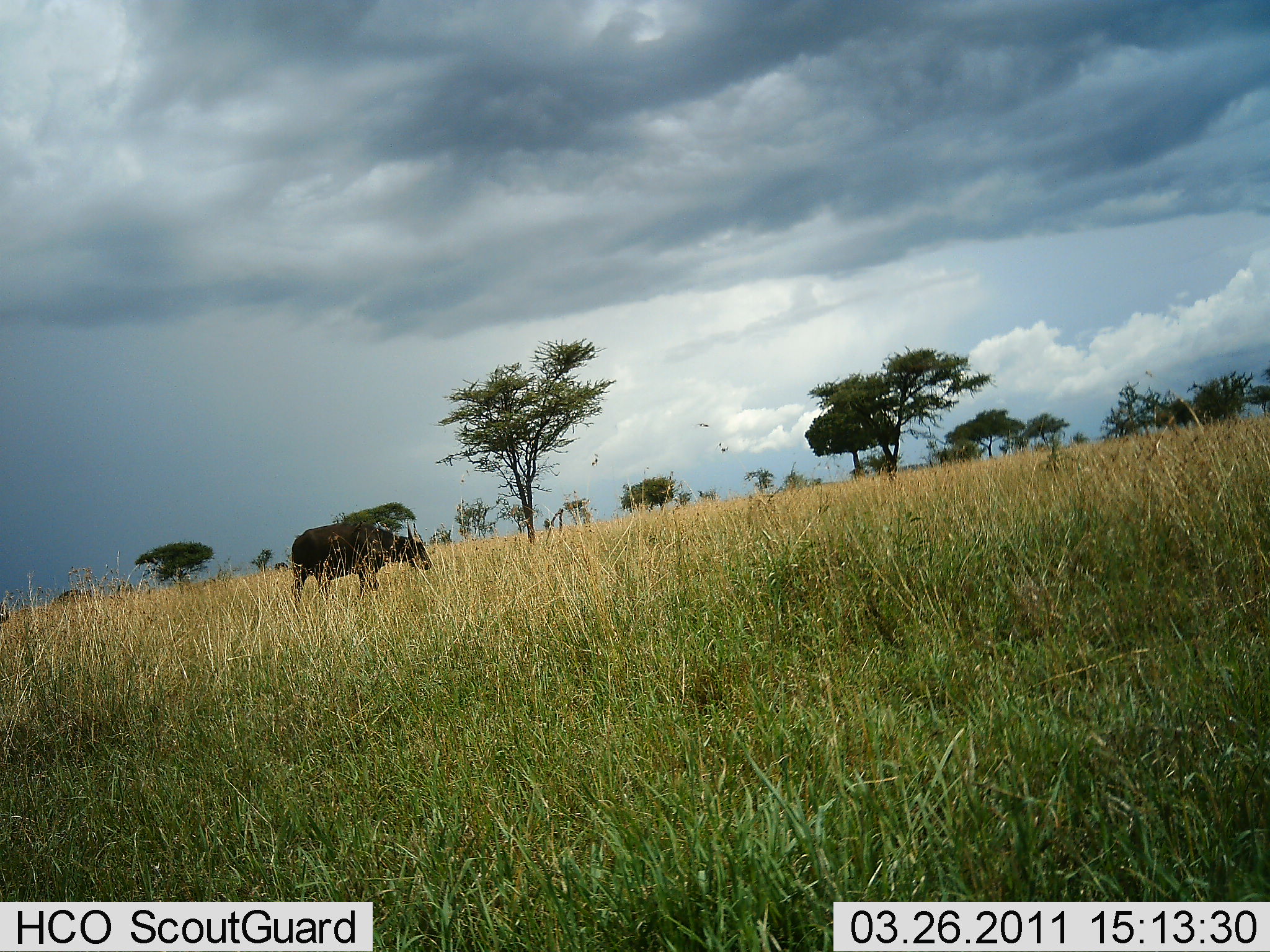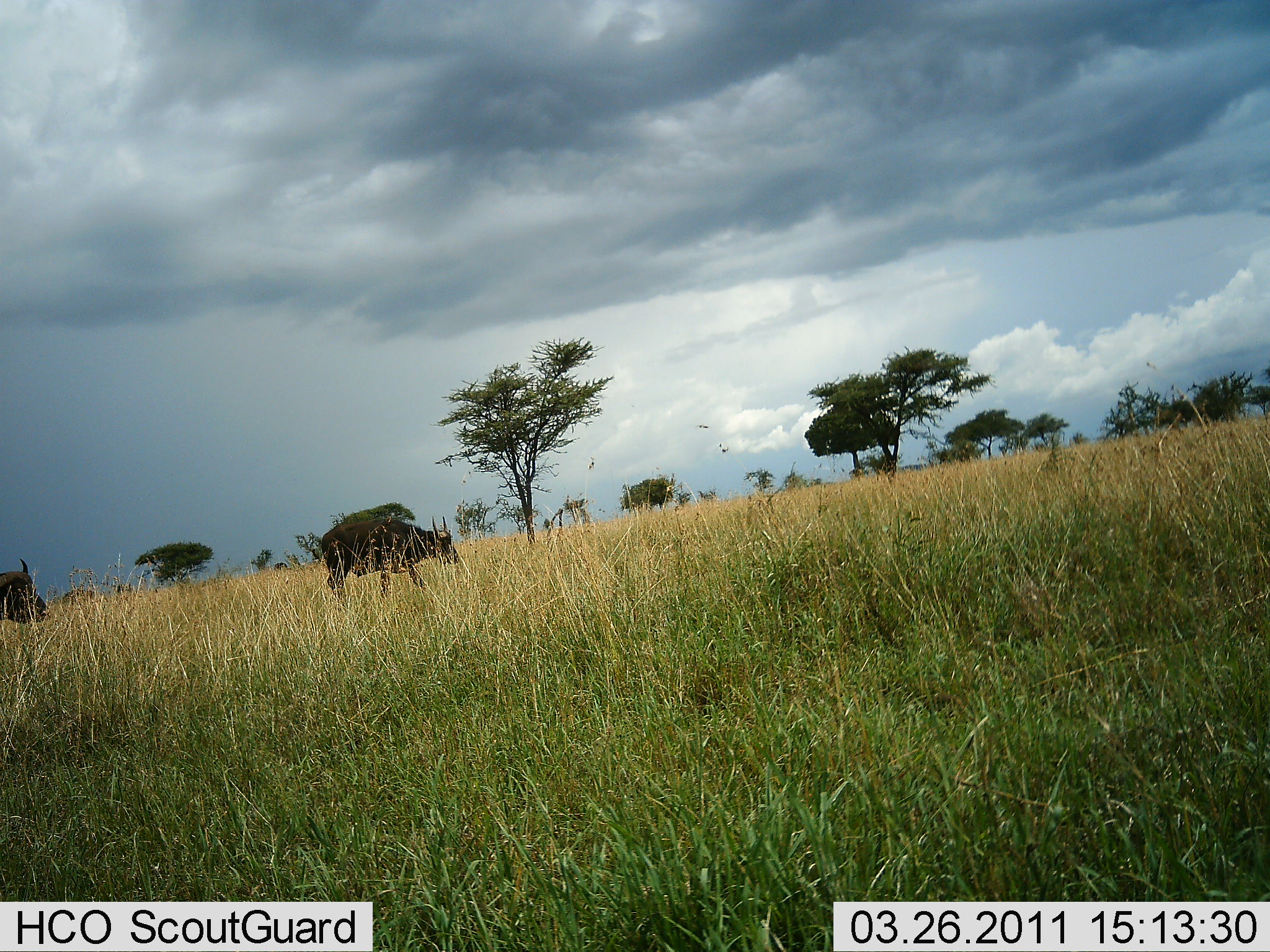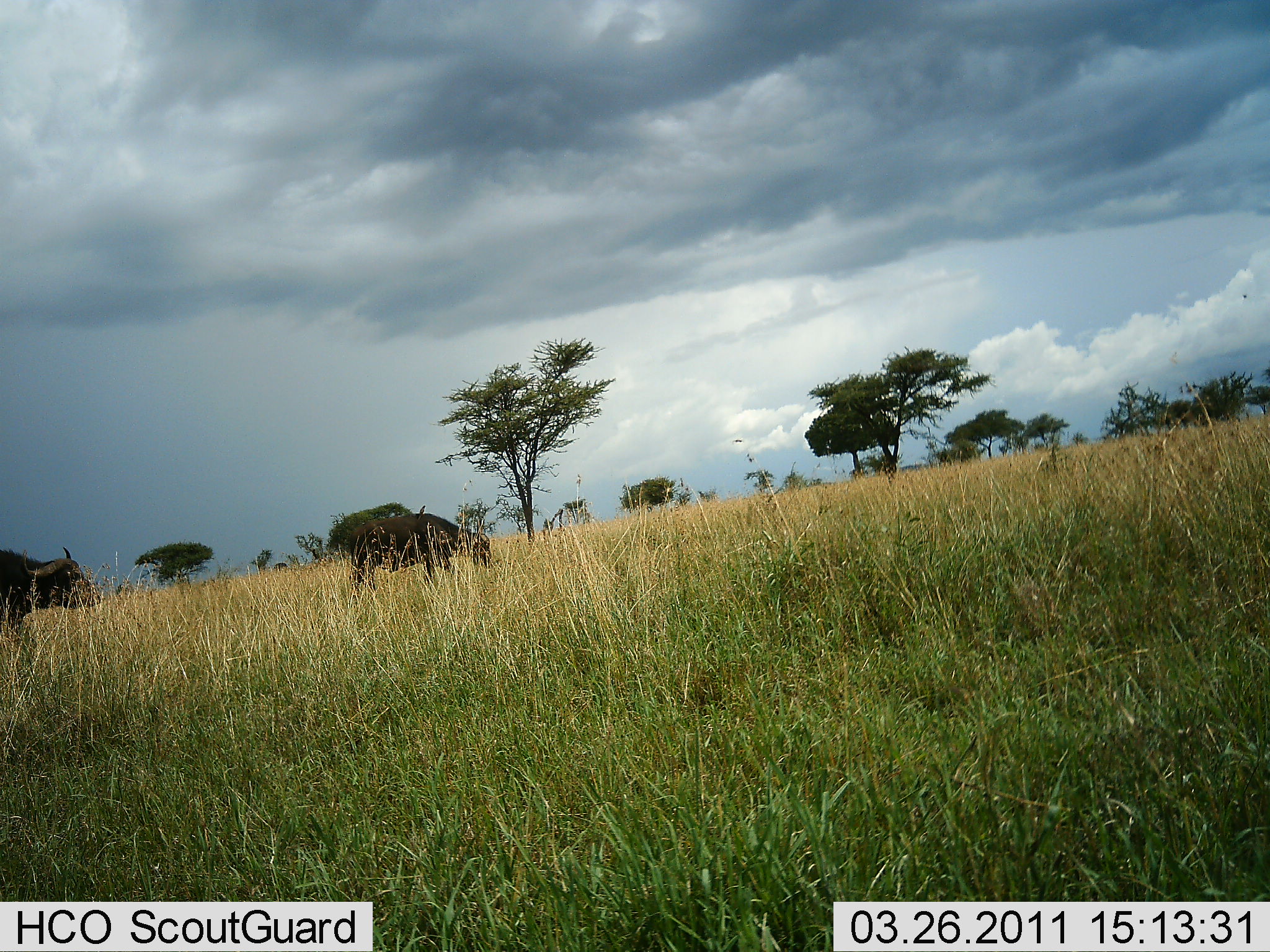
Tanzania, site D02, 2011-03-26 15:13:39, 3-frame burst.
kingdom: Animalia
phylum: Chordata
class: Mammalia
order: Artiodactyla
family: Bovidae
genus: Syncerus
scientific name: Syncerus caffer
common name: cape buffalo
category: buffalo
Buffalo (cape buffalo) (Syncerus caffer), count 2. Behavior (volunteer vote fractions): standing 0%, resting 0%, moving 90%, interacting 0%. Young present (vote fraction): 0%. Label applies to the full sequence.